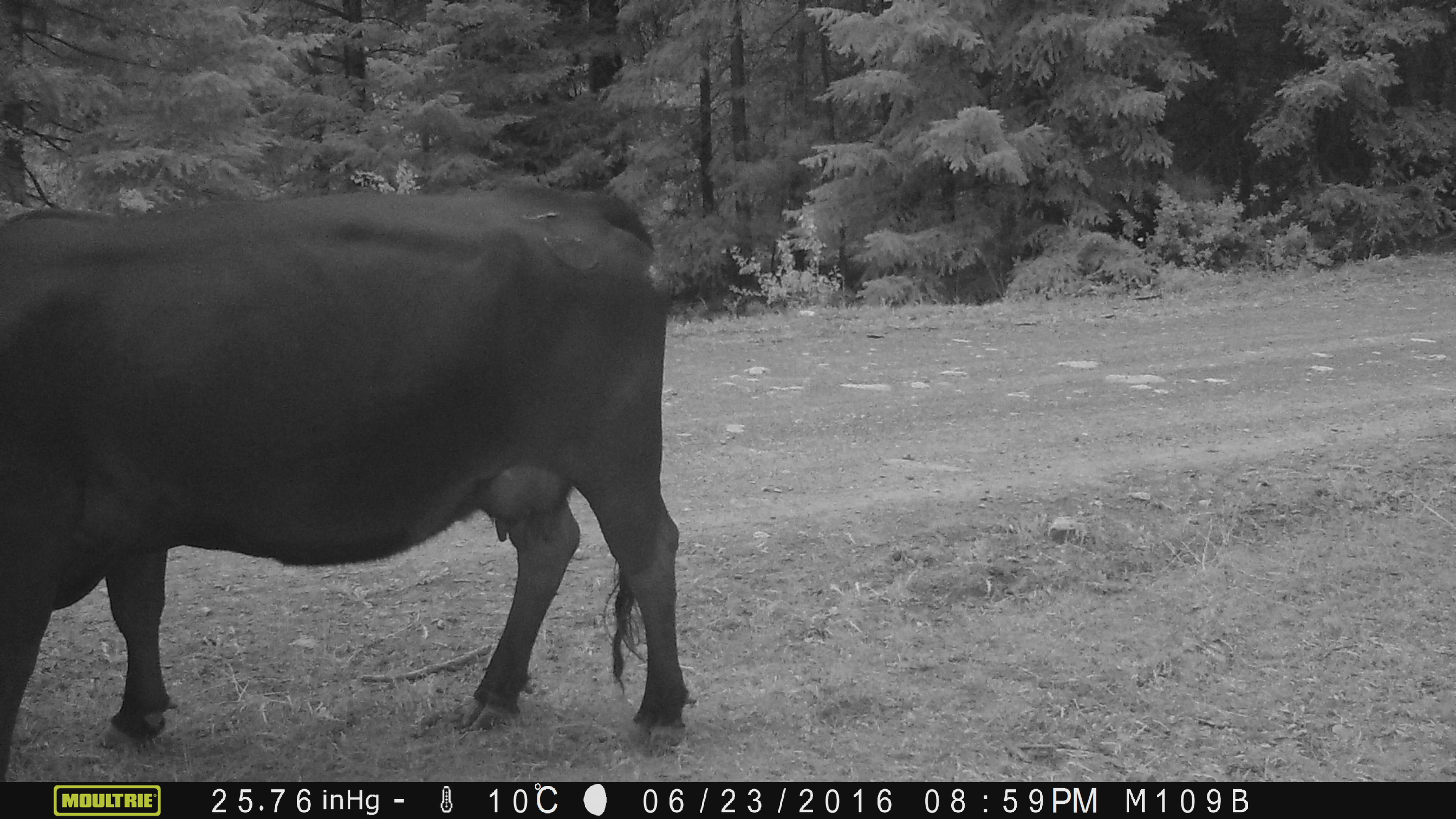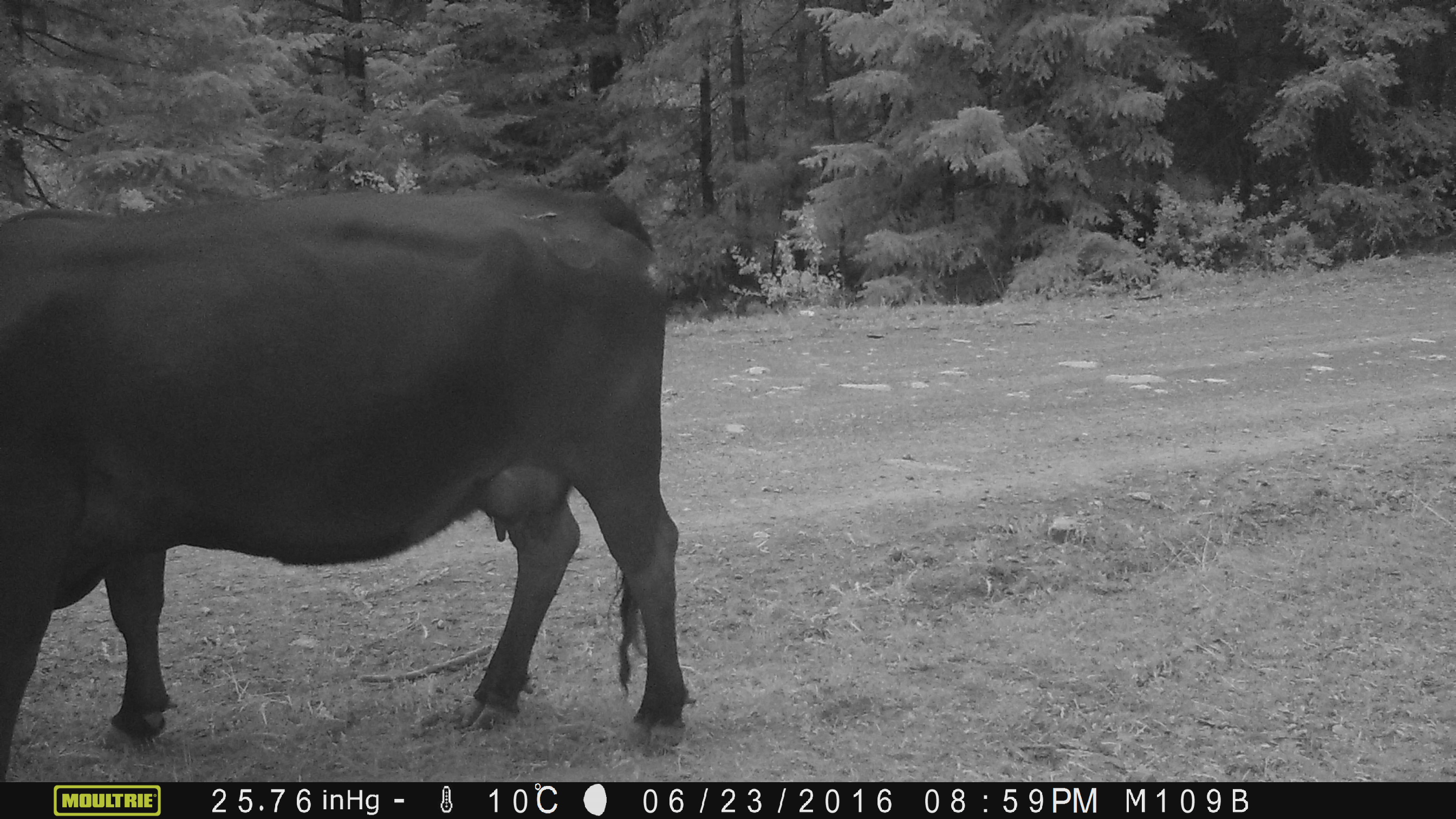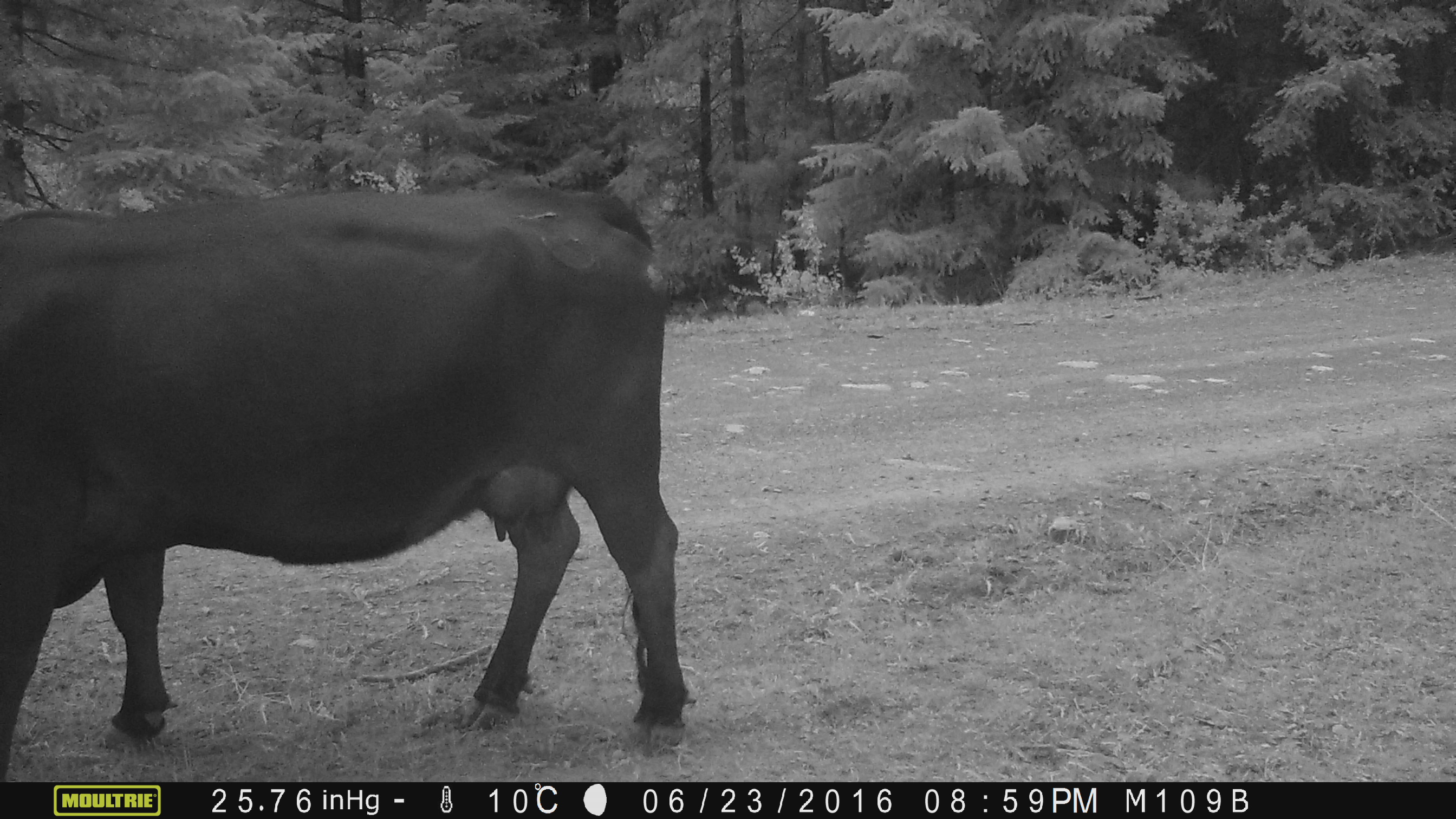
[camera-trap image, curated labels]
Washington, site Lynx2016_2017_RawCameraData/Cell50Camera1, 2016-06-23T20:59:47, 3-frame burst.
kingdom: Animalia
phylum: Chordata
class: Mammalia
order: Artiodactyla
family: Bovidae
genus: Bos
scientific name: Bos taurus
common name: domestic cattle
Domestic cattle (Bos taurus). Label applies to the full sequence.